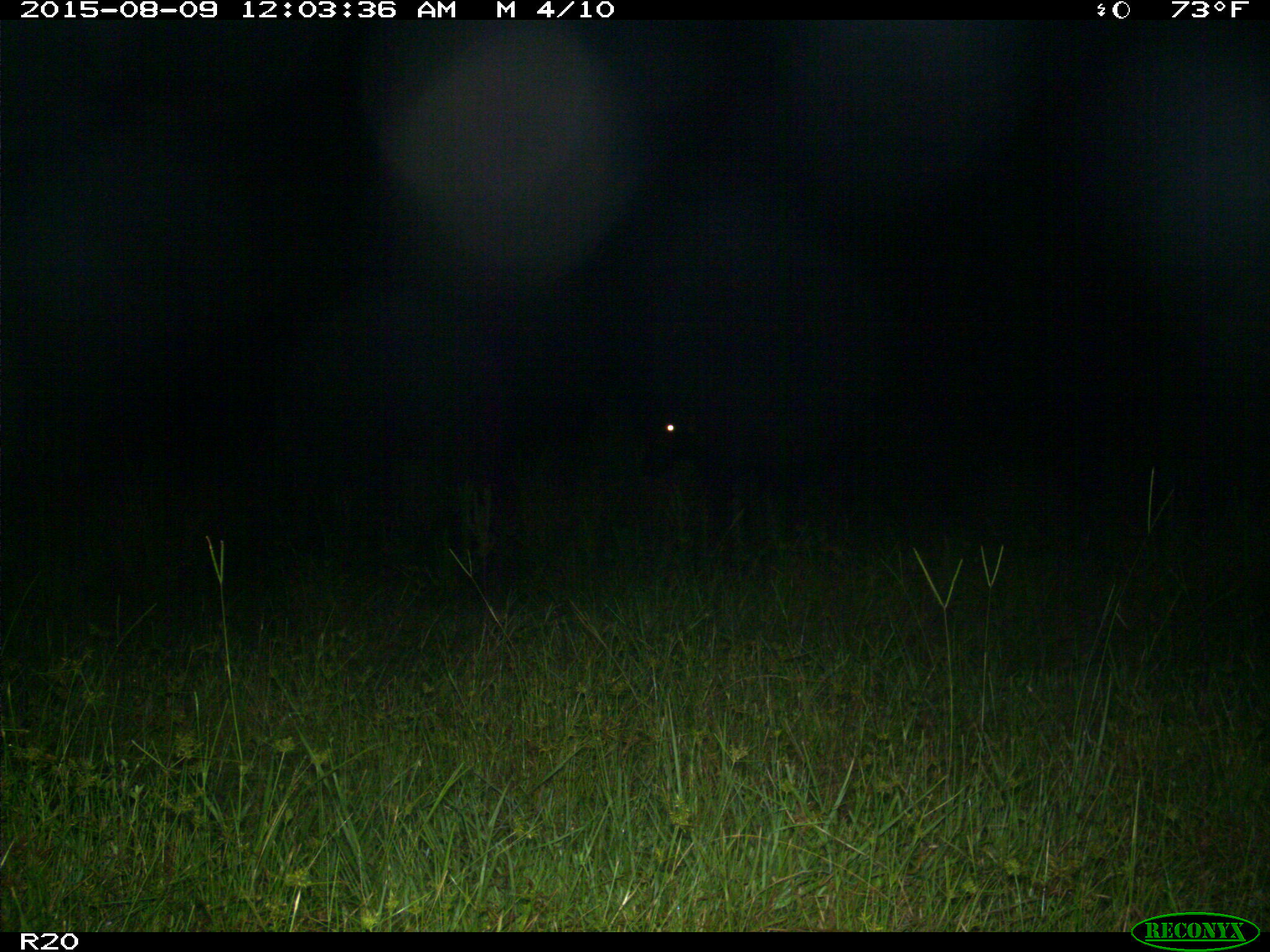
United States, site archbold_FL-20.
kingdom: Animalia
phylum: Chordata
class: Mammalia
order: Artiodactyla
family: Bovidae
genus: Bos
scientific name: Bos taurus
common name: domestic cow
Bos taurus (domestic cow).